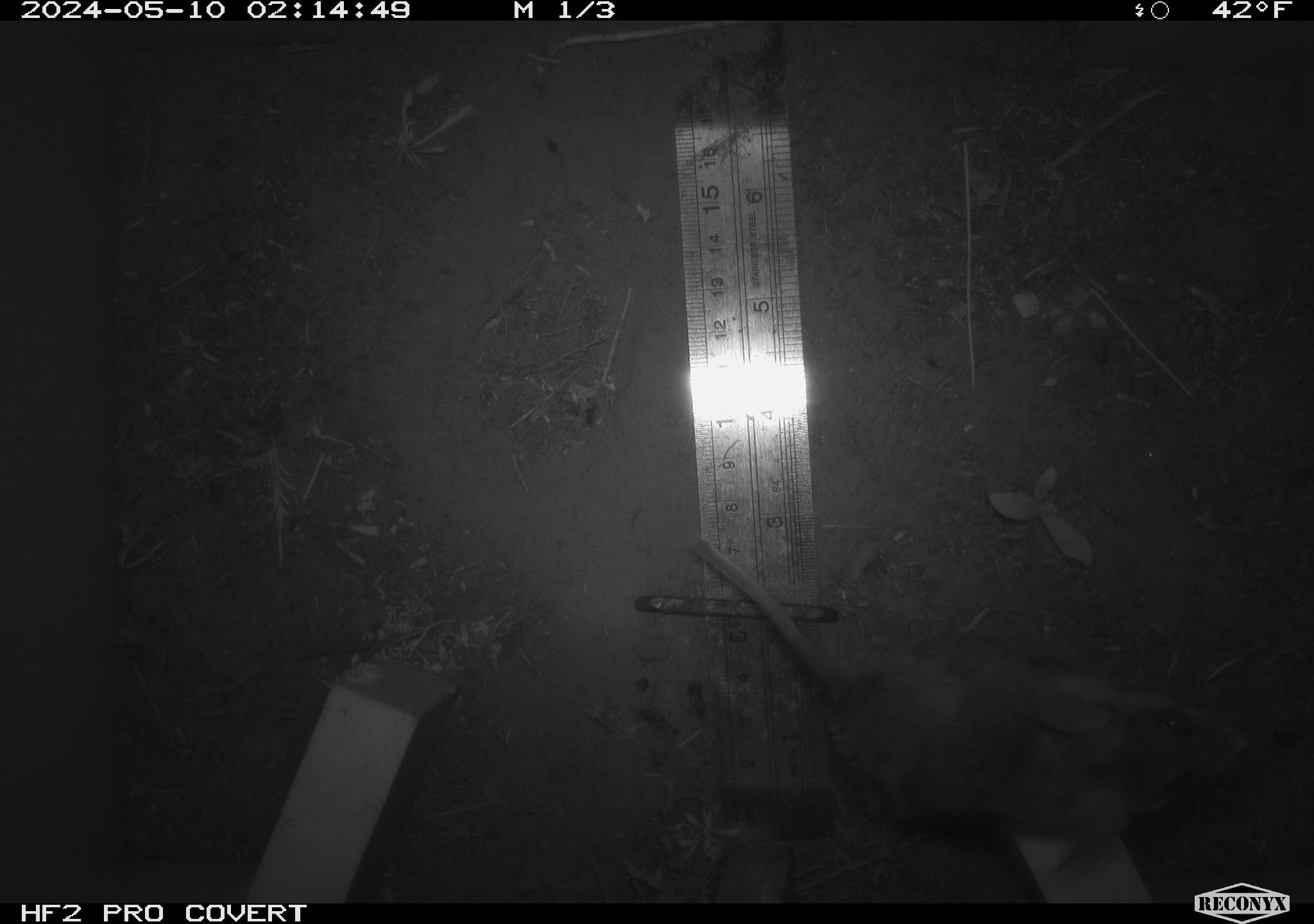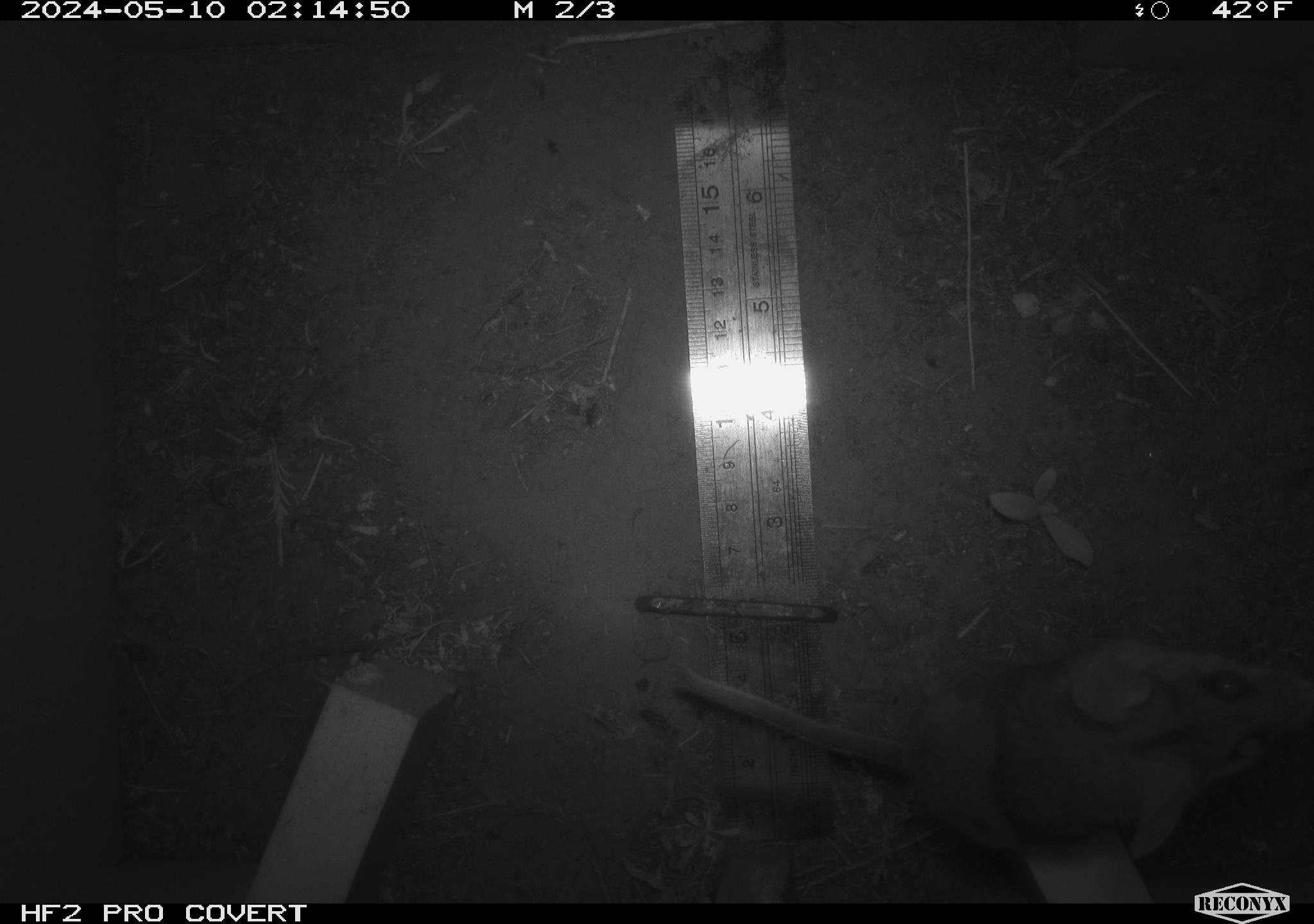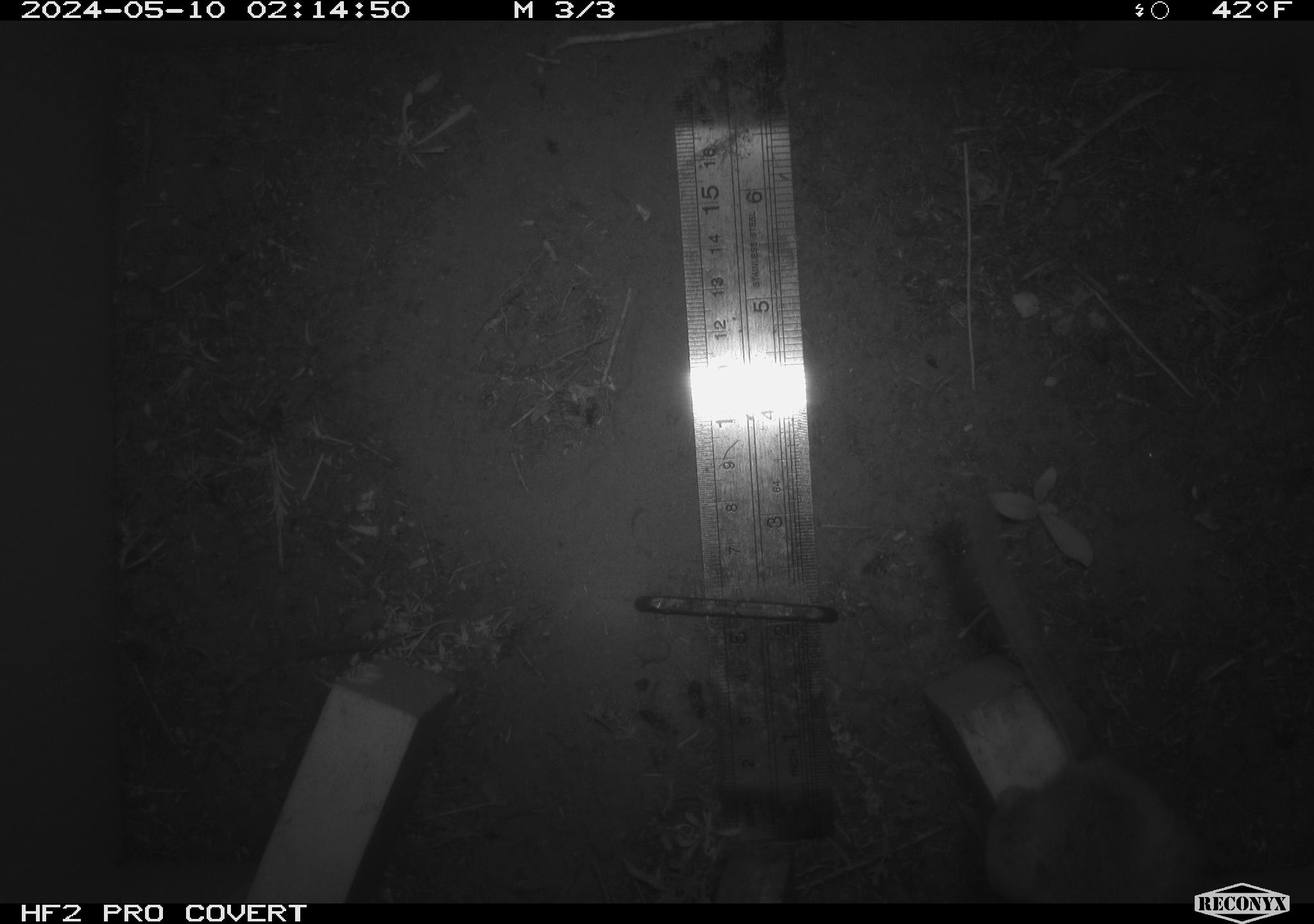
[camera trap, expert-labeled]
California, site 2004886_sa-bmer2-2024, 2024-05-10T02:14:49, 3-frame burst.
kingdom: Animalia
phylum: Chordata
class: Mammalia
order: Rodentia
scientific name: Rodentia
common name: mouse species